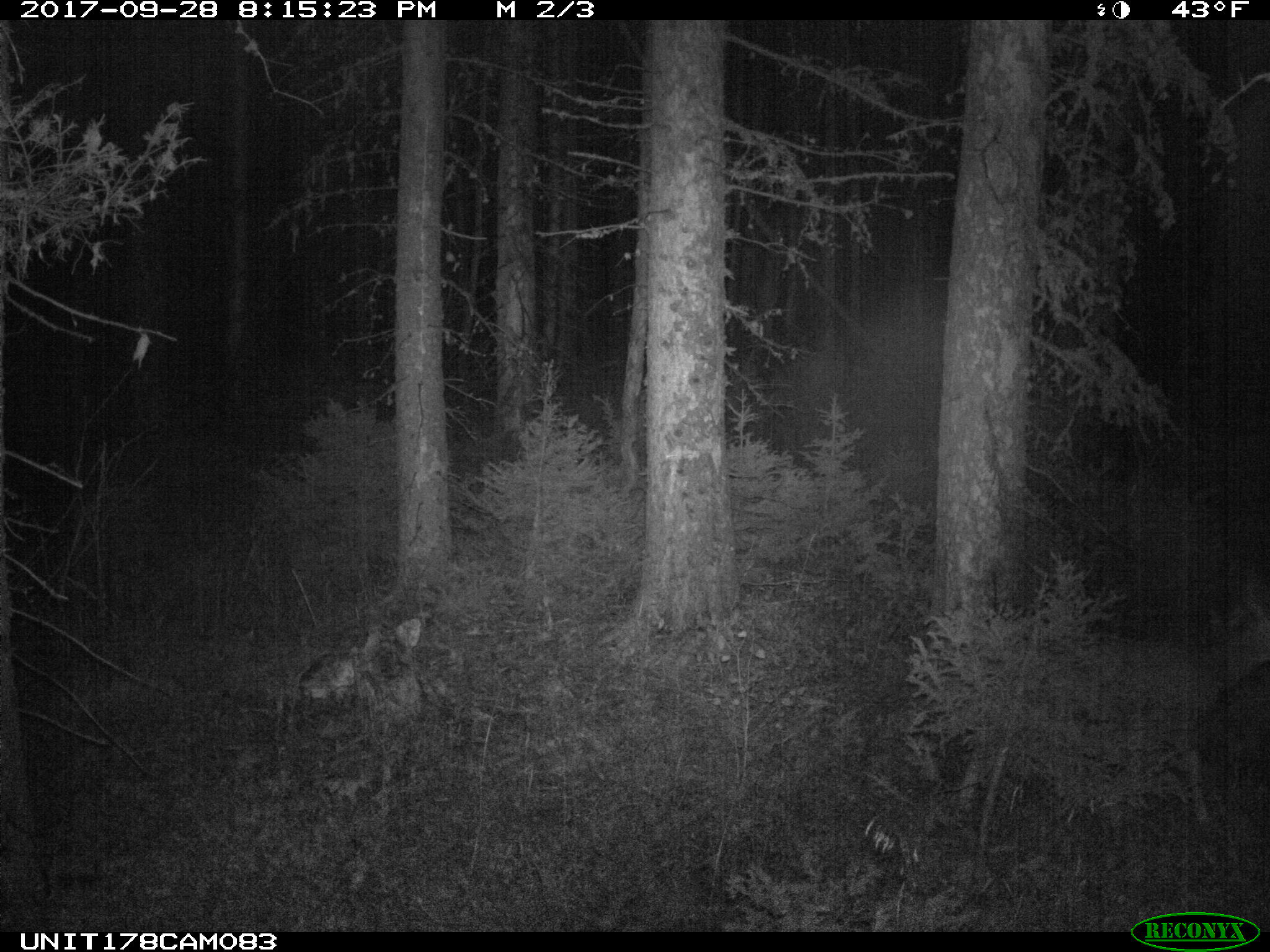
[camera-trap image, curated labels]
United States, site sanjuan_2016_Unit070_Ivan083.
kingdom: Animalia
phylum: Chordata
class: Mammalia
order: Artiodactyla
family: Cervidae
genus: Odocoileus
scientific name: Odocoileus hemionus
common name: mule deer